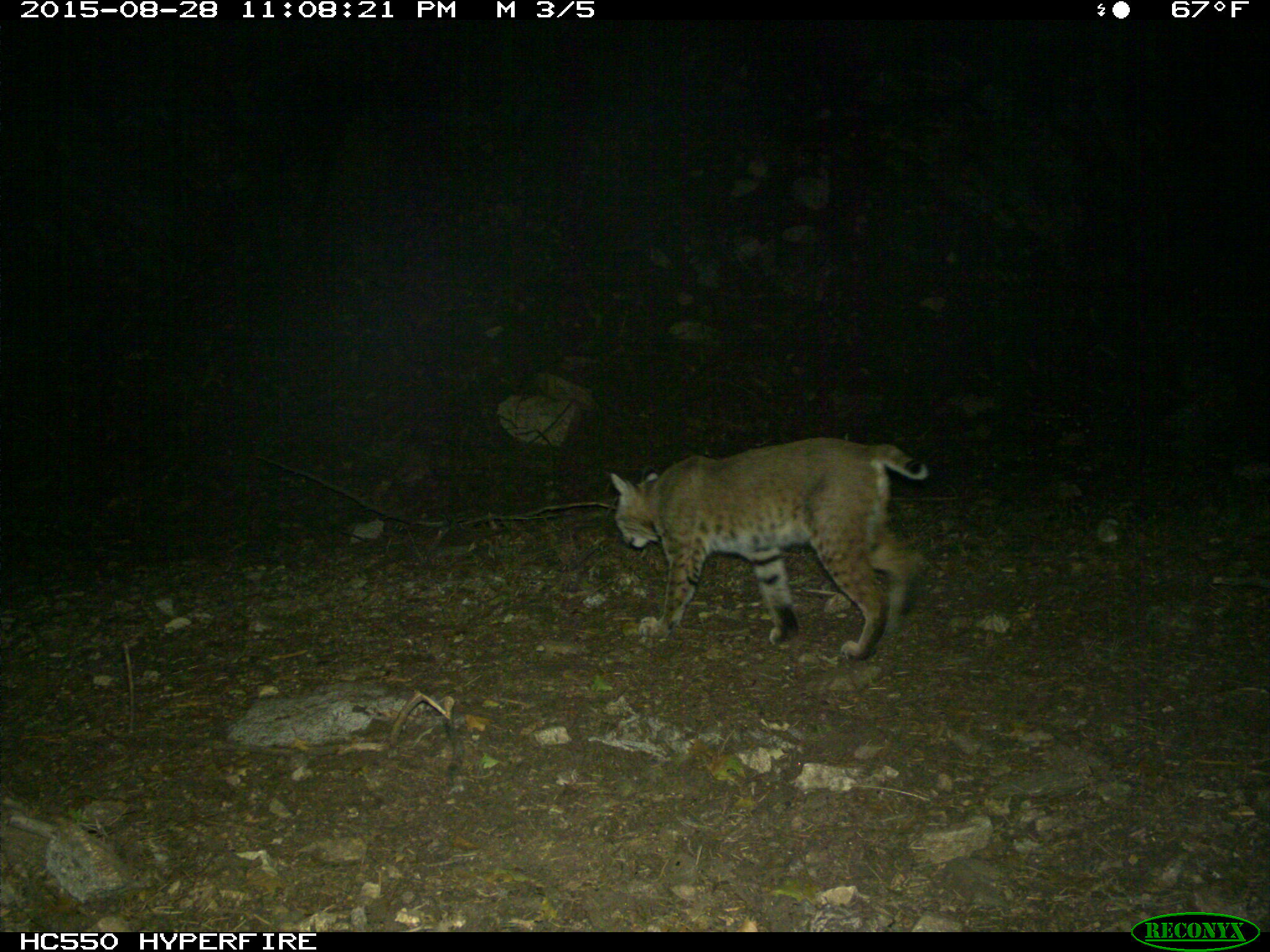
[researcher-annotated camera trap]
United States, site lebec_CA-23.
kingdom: Animalia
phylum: Chordata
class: Mammalia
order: Carnivora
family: Felidae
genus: Lynx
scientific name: Lynx rufus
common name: bobcat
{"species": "Lynx rufus (bobcat)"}